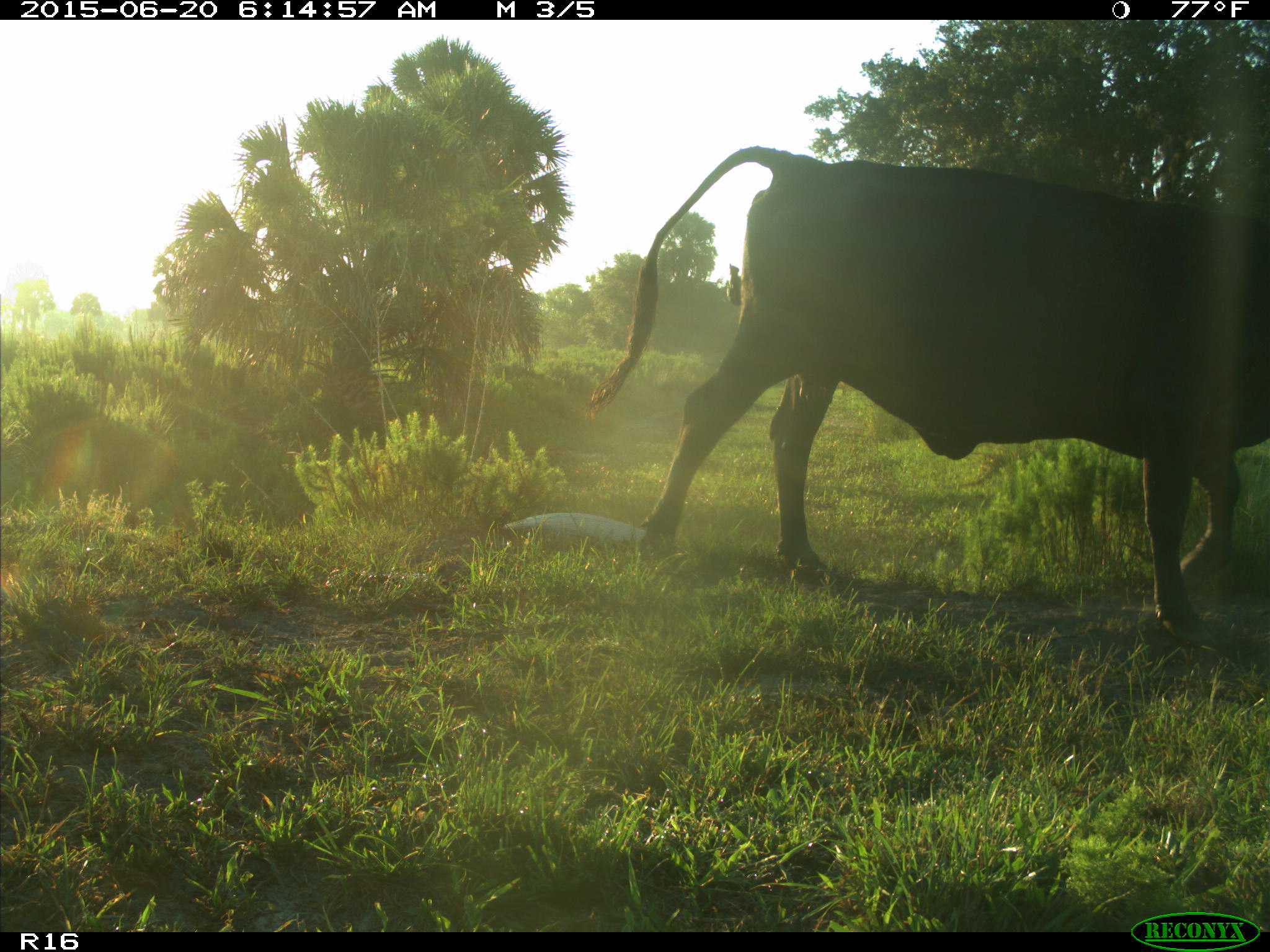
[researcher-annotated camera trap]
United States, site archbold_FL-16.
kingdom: Animalia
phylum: Chordata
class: Mammalia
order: Artiodactyla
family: Bovidae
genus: Bos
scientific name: Bos taurus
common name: domestic cow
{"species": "Bos taurus (domestic cow)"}